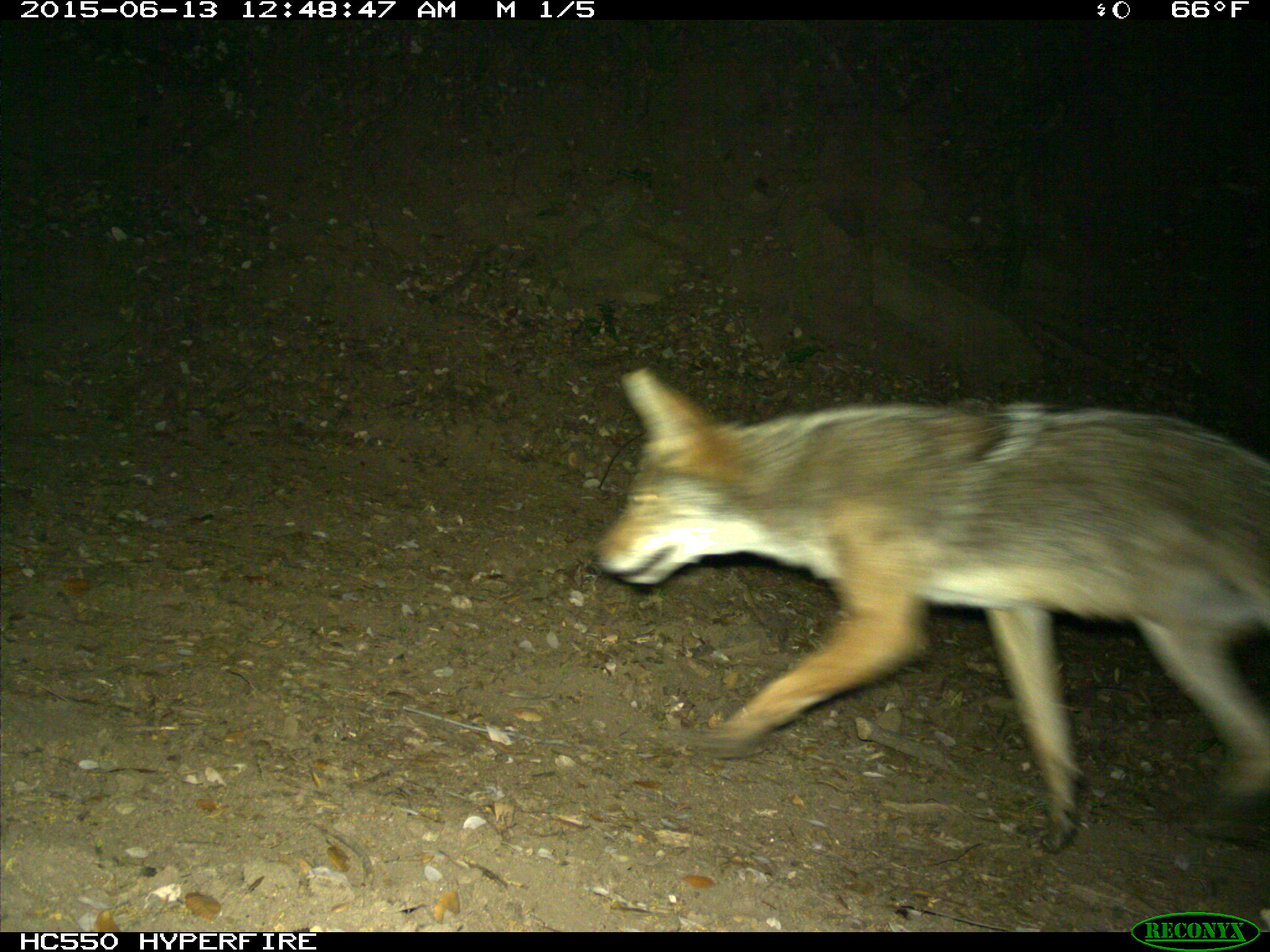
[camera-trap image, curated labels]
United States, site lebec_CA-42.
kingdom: Animalia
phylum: Chordata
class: Mammalia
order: Carnivora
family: Canidae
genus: Canis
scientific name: Canis latrans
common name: coyote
Canis latrans (coyote).